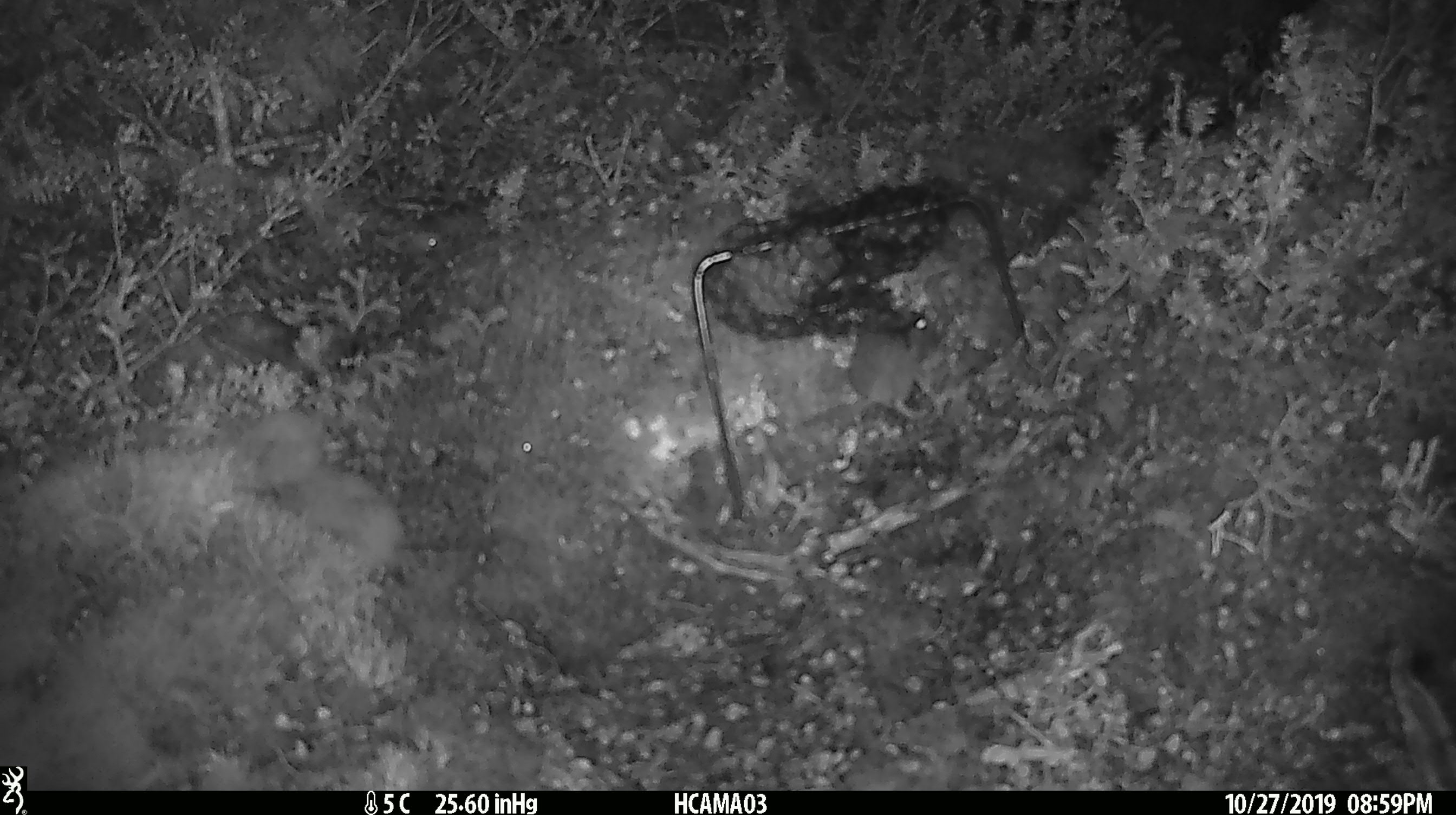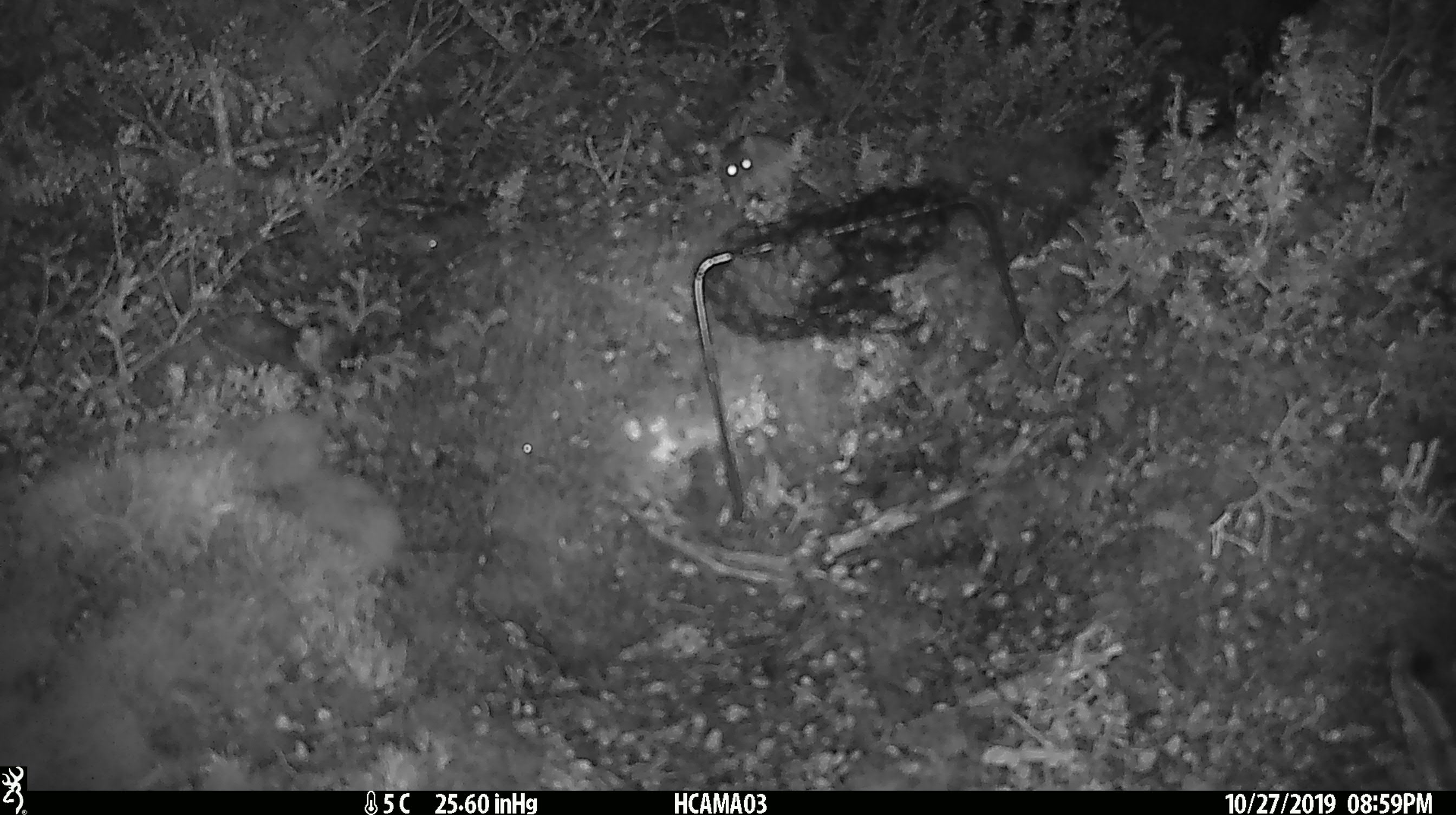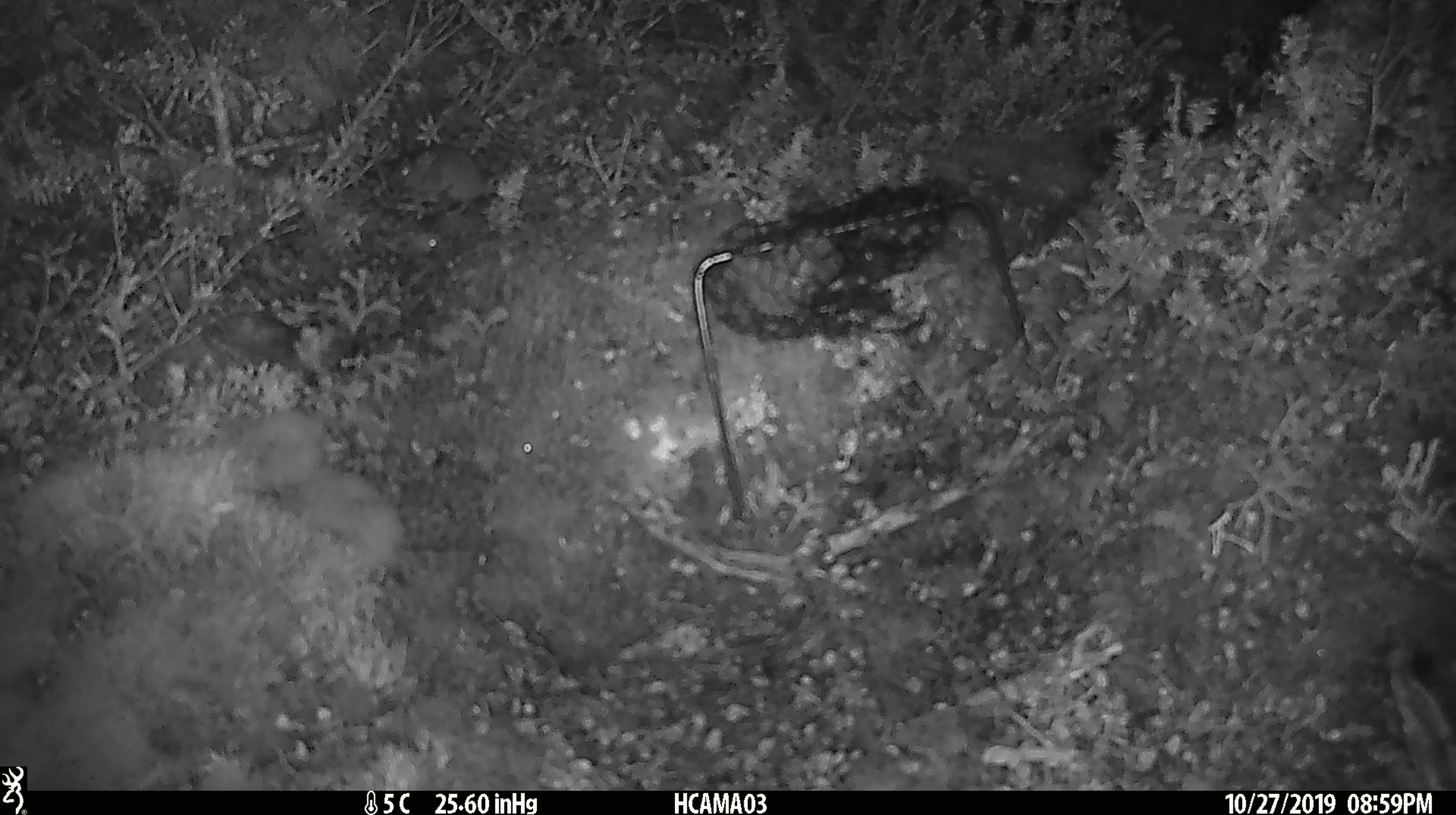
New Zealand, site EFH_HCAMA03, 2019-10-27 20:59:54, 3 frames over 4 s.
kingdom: Animalia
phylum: Chordata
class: Mammalia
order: Rodentia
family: Muridae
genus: Mus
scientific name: Mus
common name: mouse